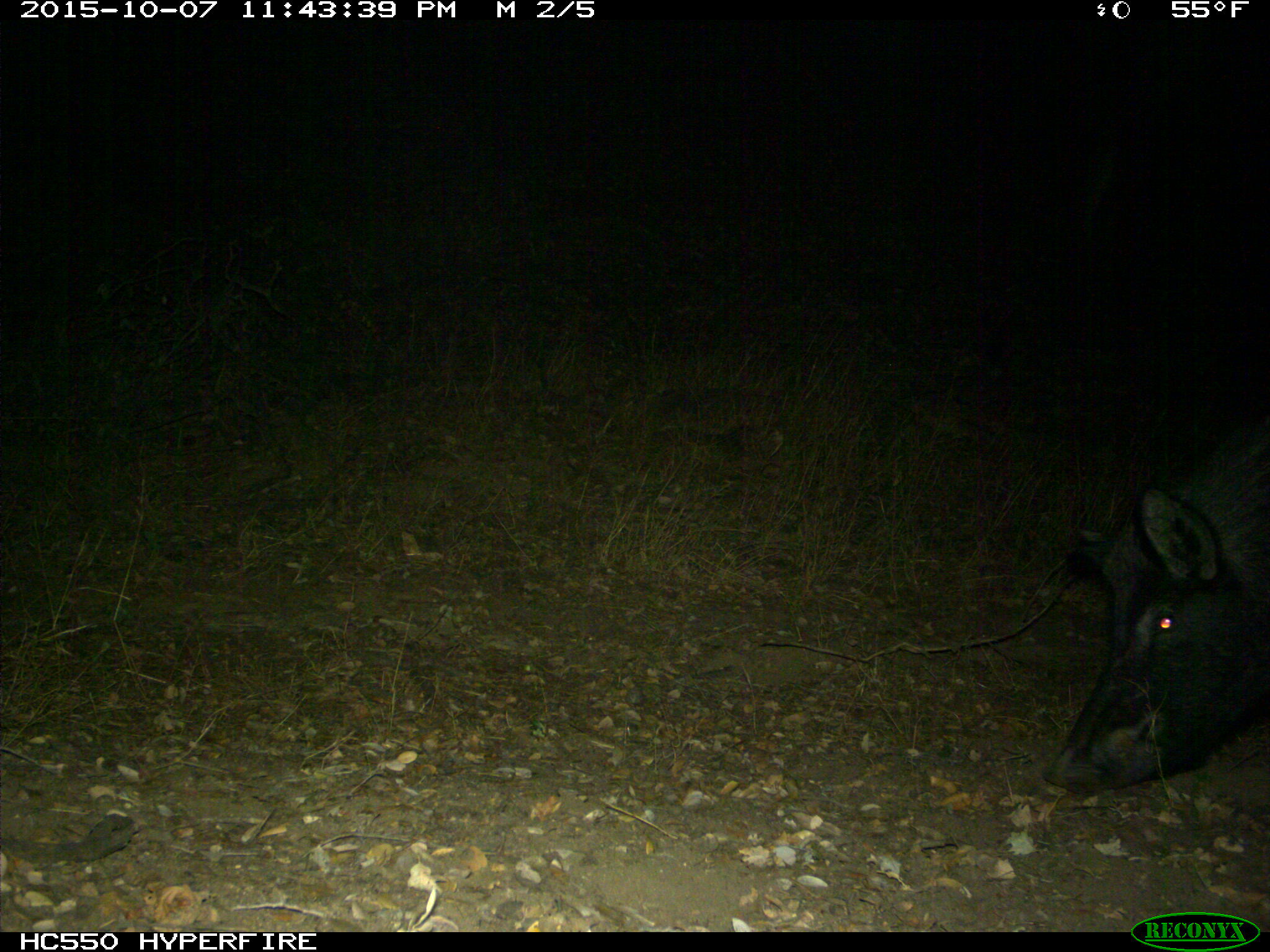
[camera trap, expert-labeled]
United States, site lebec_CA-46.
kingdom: Animalia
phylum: Chordata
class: Mammalia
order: Artiodactyla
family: Suidae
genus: Sus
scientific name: Sus scrofa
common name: wild boar